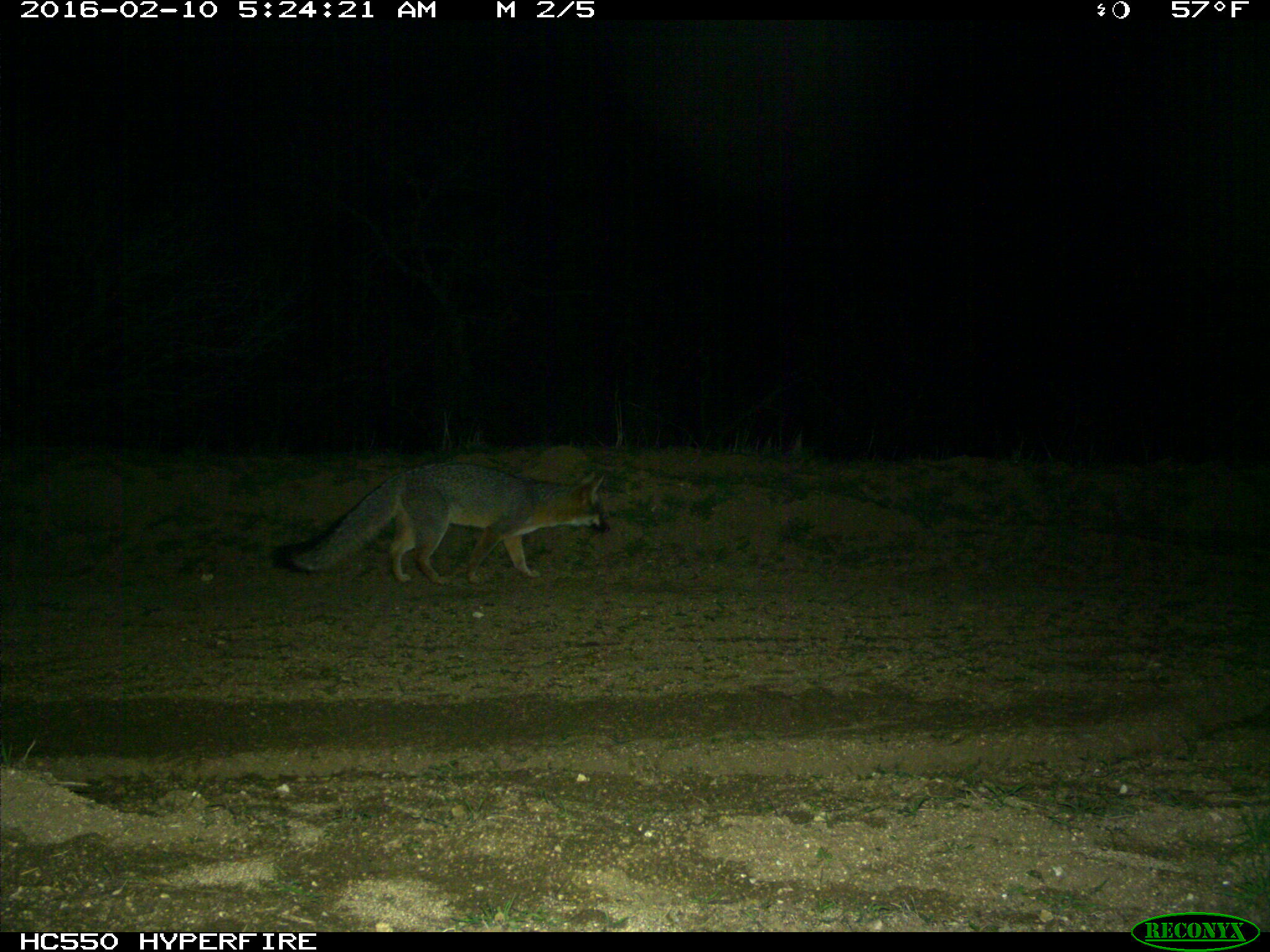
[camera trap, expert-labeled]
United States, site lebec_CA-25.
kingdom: Animalia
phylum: Chordata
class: Mammalia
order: Carnivora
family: Canidae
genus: Urocyon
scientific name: Urocyon cinereoargenteus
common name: gray fox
Urocyon cinereoargenteus (gray fox).